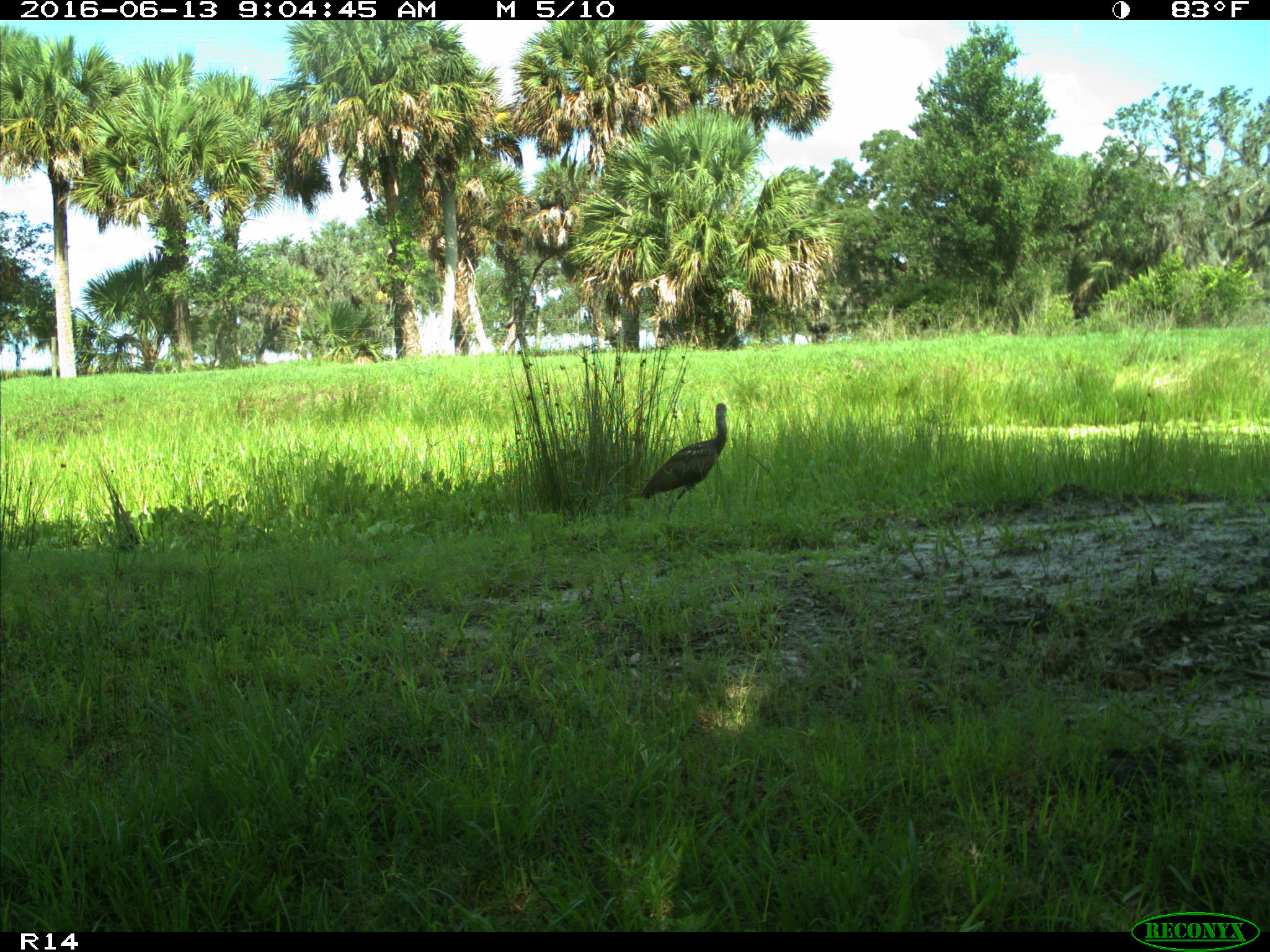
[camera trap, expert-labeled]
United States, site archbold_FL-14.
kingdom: Animalia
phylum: Chordata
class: Aves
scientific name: Aves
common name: birds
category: unidentified bird